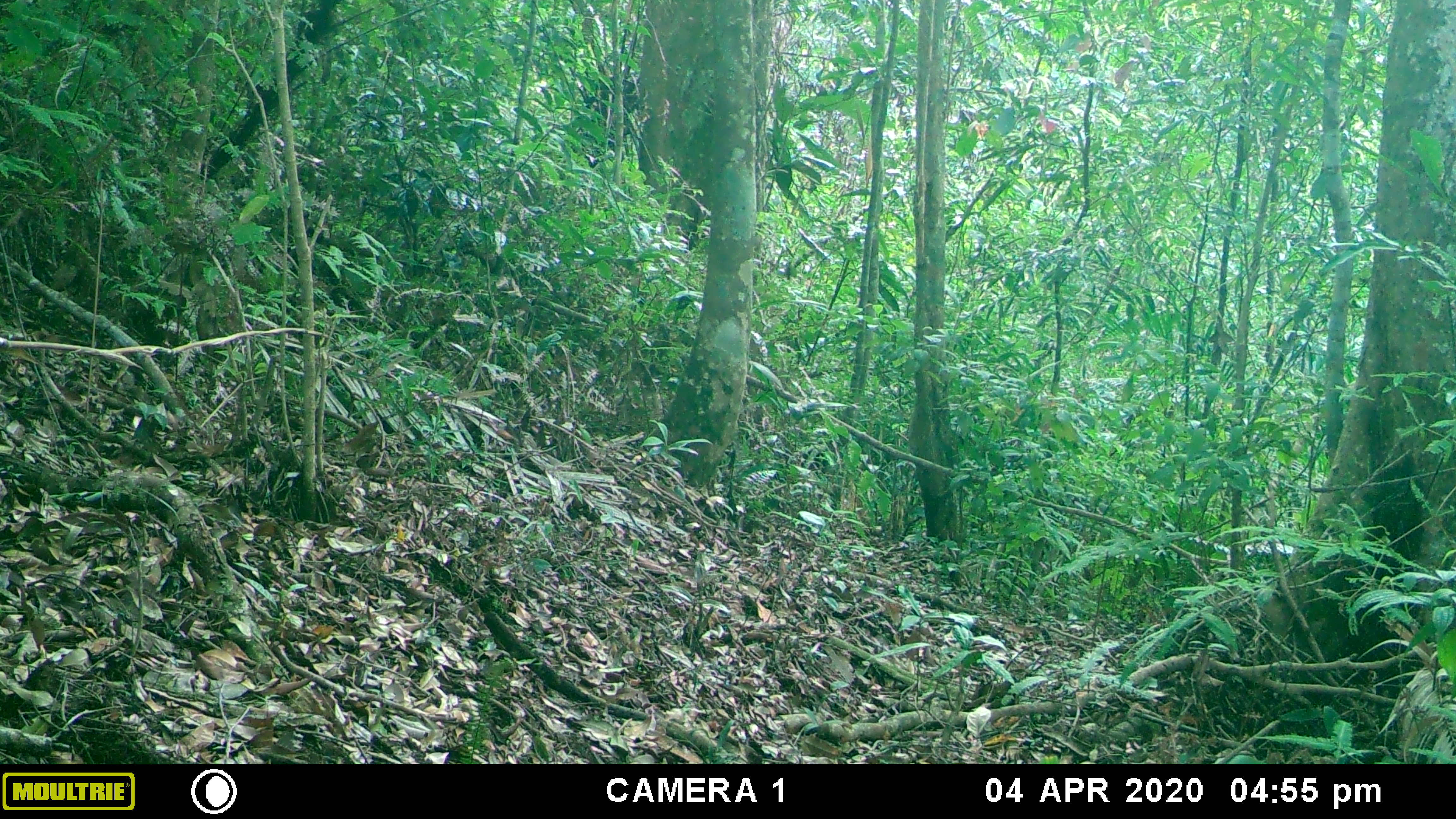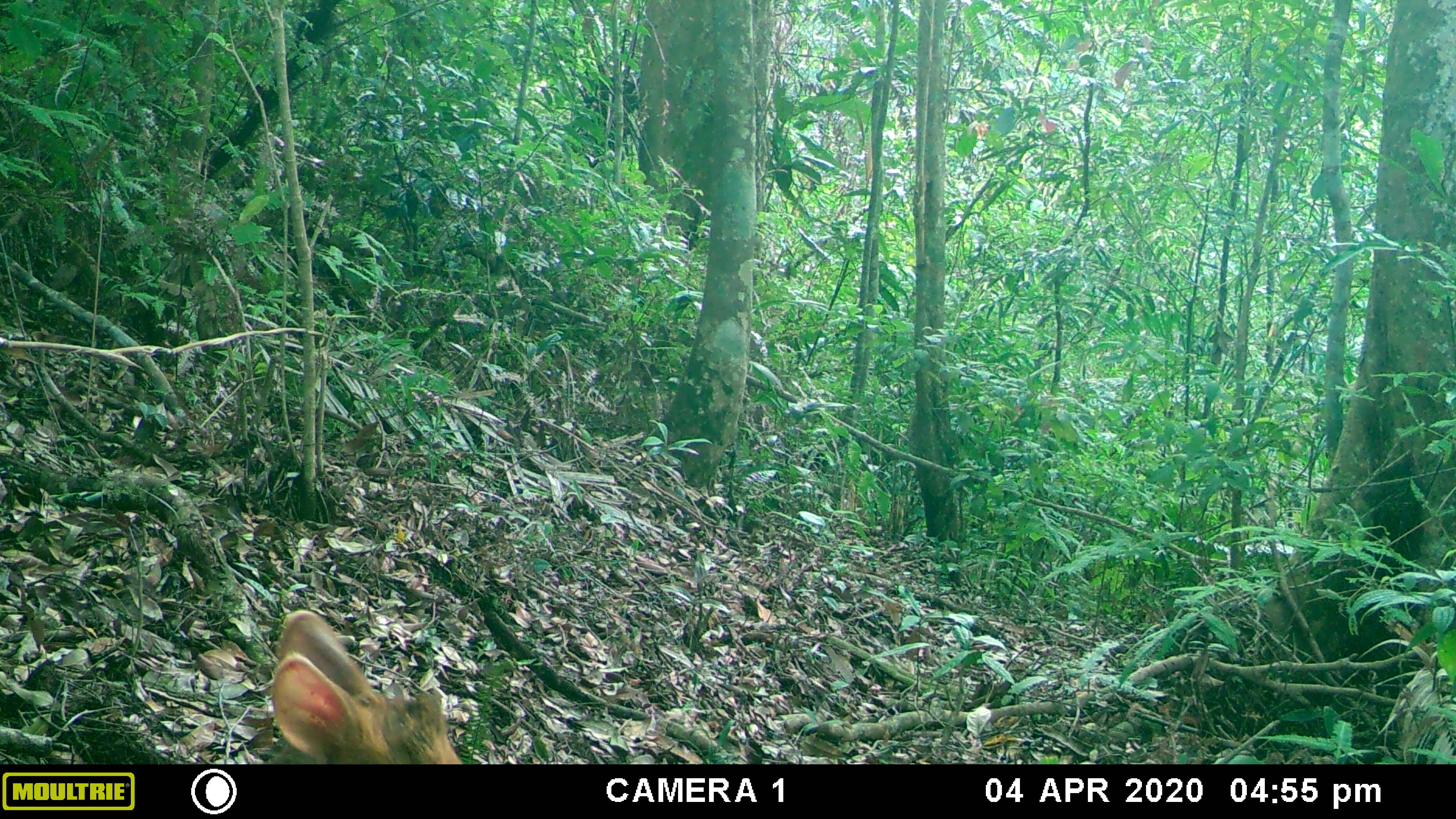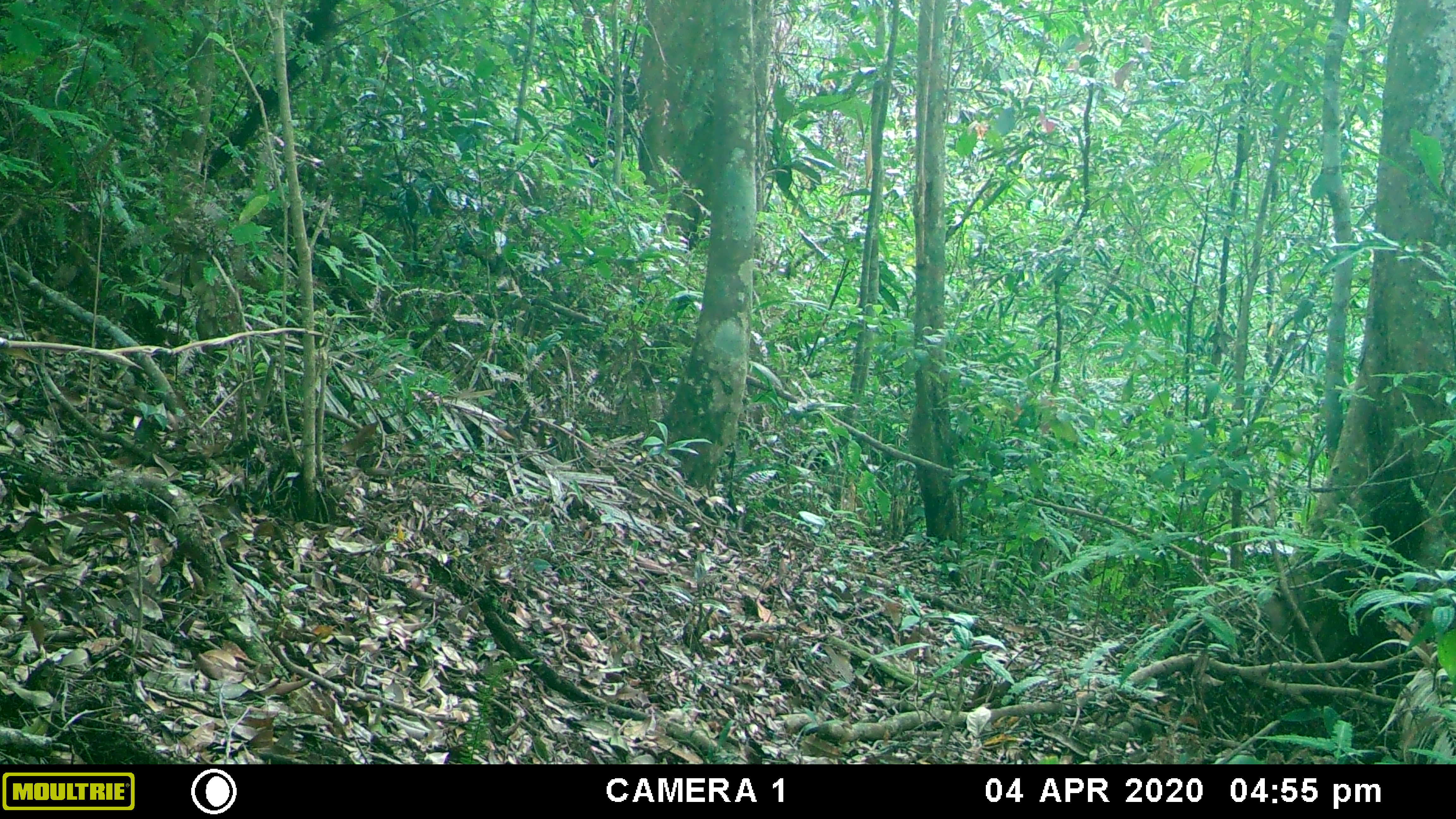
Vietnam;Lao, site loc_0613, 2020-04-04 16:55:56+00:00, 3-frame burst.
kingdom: Animalia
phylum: Chordata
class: Mammalia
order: Artiodactyla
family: Cervidae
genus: Muntiacus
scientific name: Muntiacus rooseveltorum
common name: roosevelt's muntjac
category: roosevelts muntjac group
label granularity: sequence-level